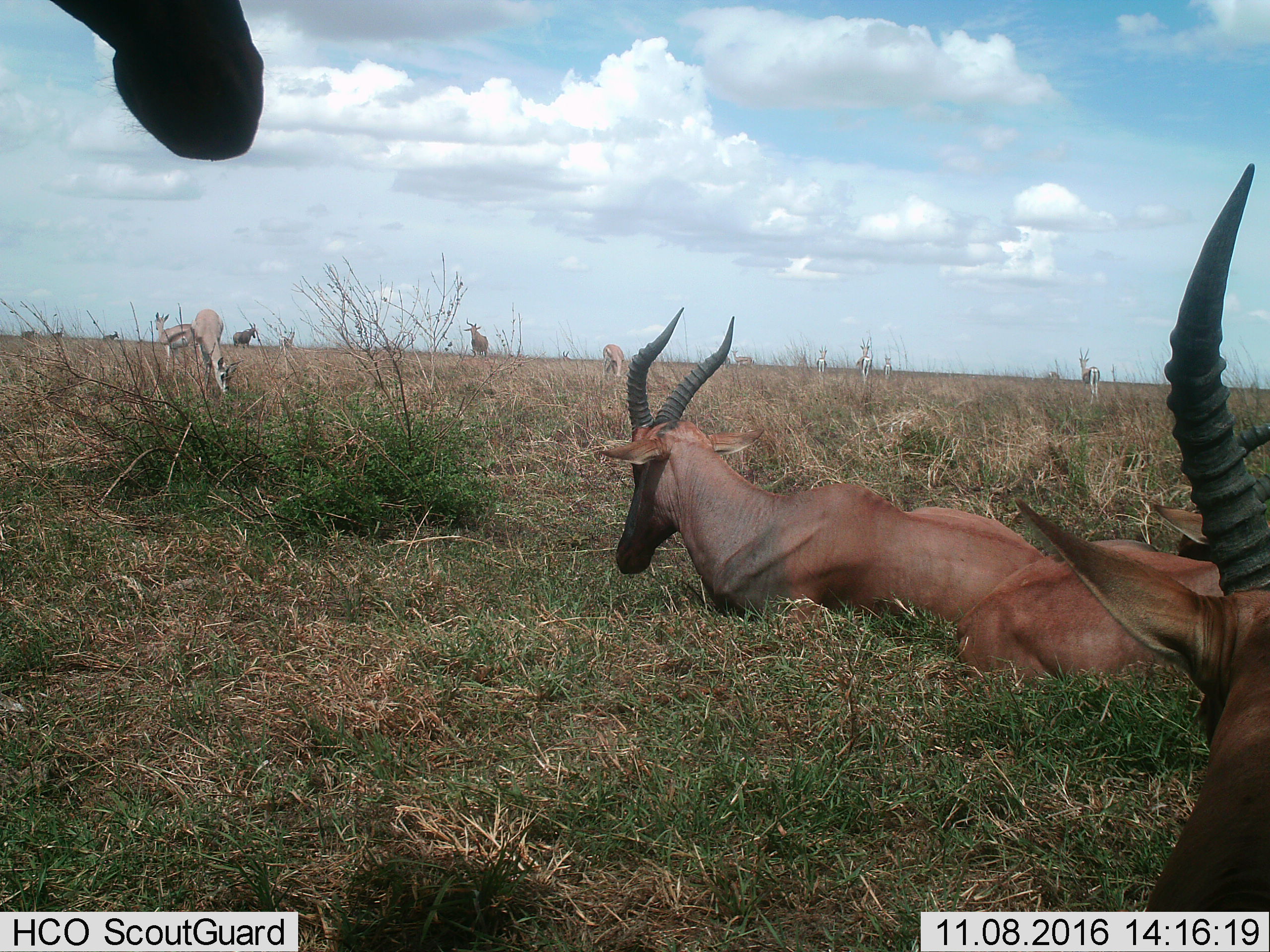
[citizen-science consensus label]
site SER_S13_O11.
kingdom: Animalia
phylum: Chordata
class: Mammalia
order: Artiodactyla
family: Bovidae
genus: Damaliscus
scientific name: Damaliscus lunatus jimela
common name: topi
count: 4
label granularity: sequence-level